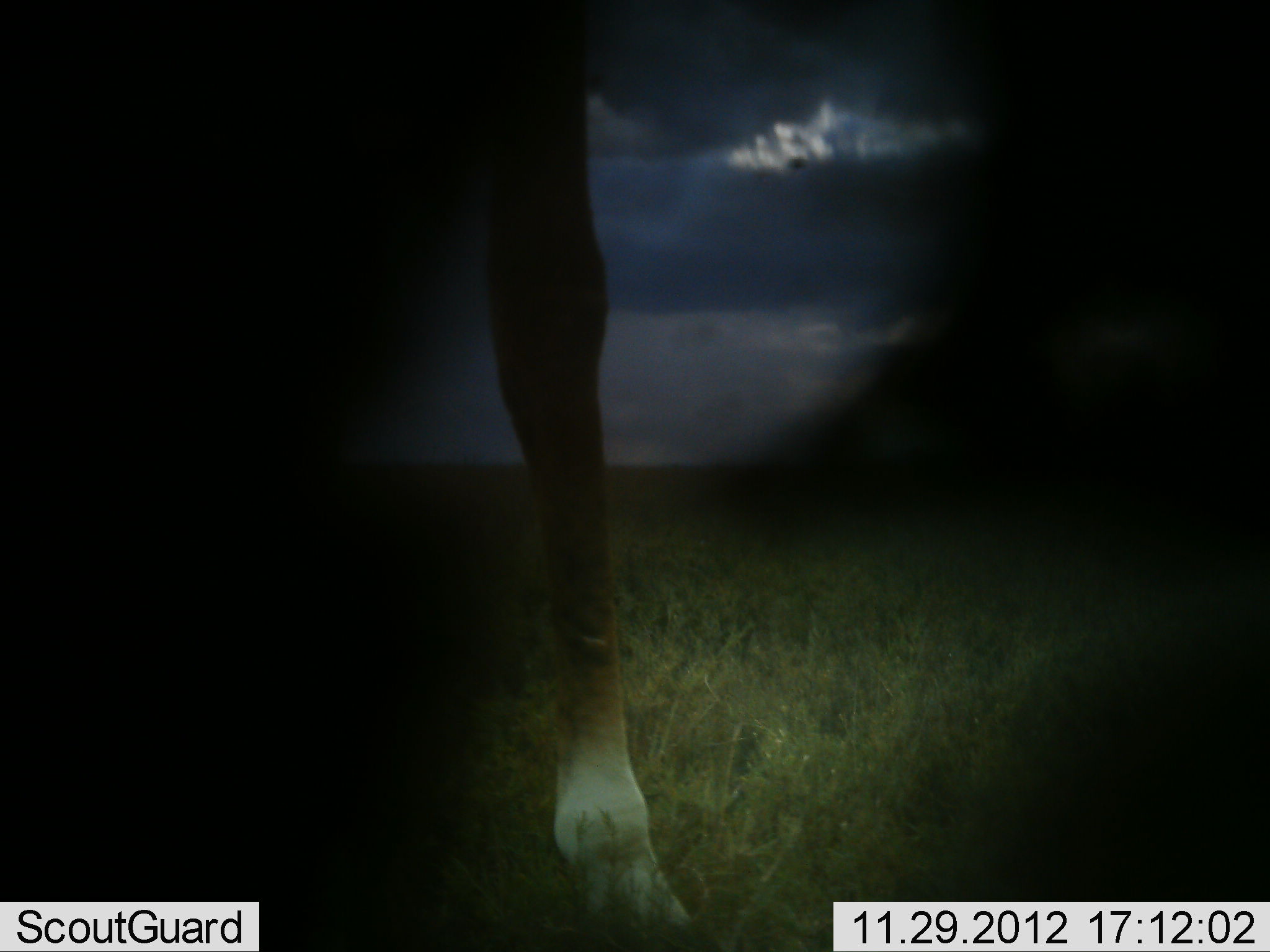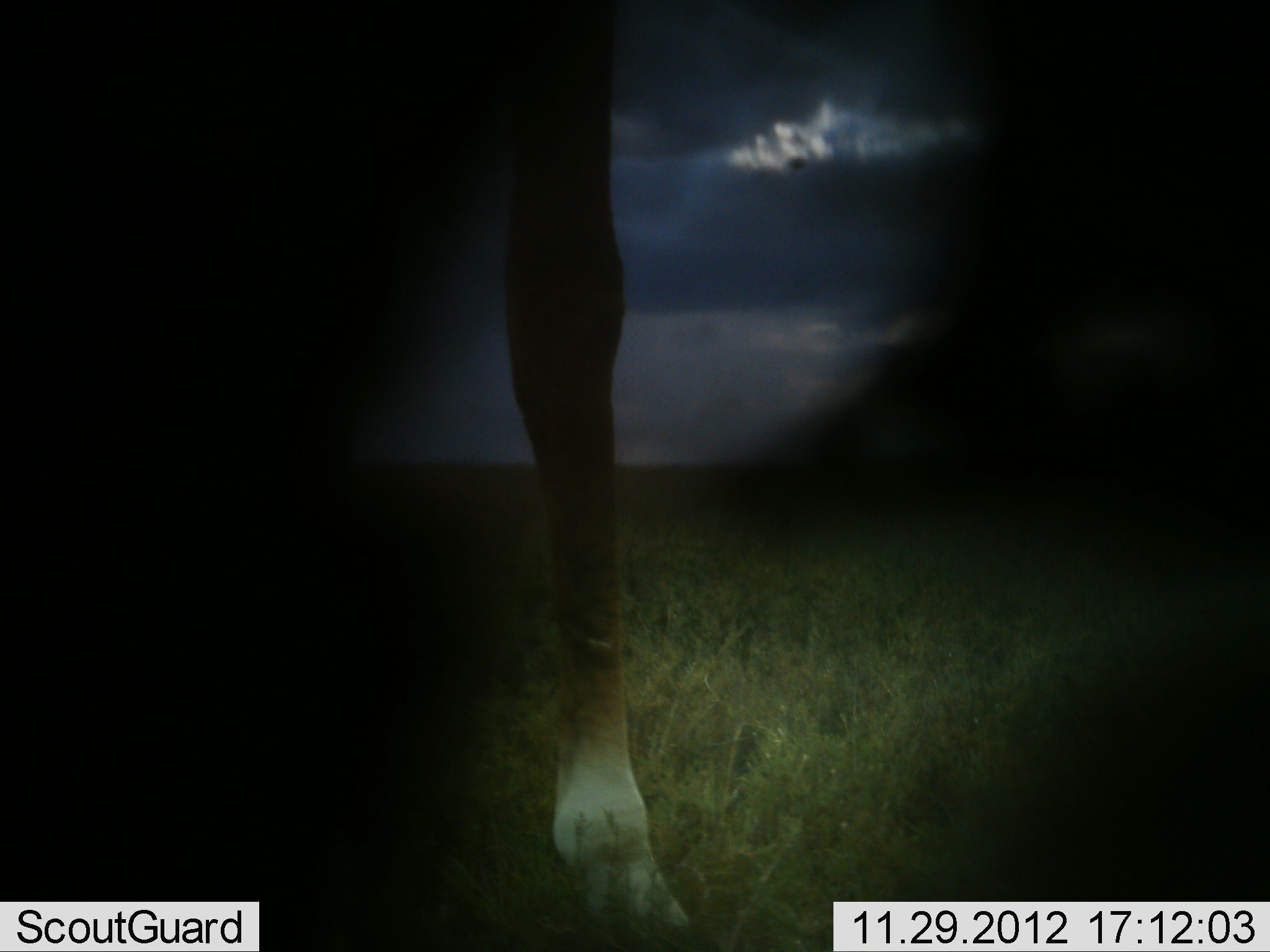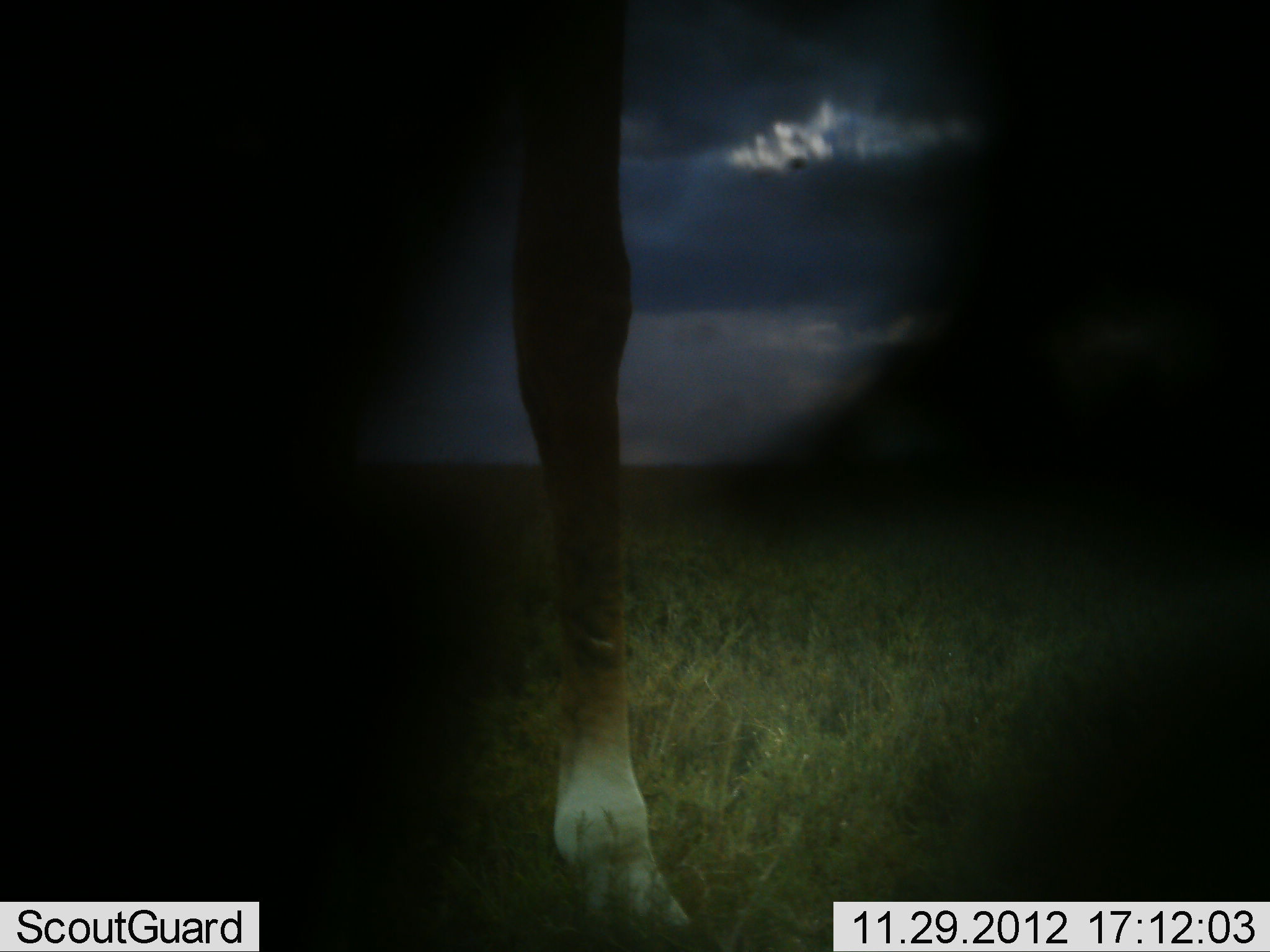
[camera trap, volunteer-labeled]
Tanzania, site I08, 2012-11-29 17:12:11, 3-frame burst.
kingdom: Animalia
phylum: Chordata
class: Mammalia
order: Artiodactyla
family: Giraffidae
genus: Giraffa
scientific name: Giraffa camelopardalis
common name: giraffe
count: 1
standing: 91%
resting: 0%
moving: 0%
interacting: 0%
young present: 0%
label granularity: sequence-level